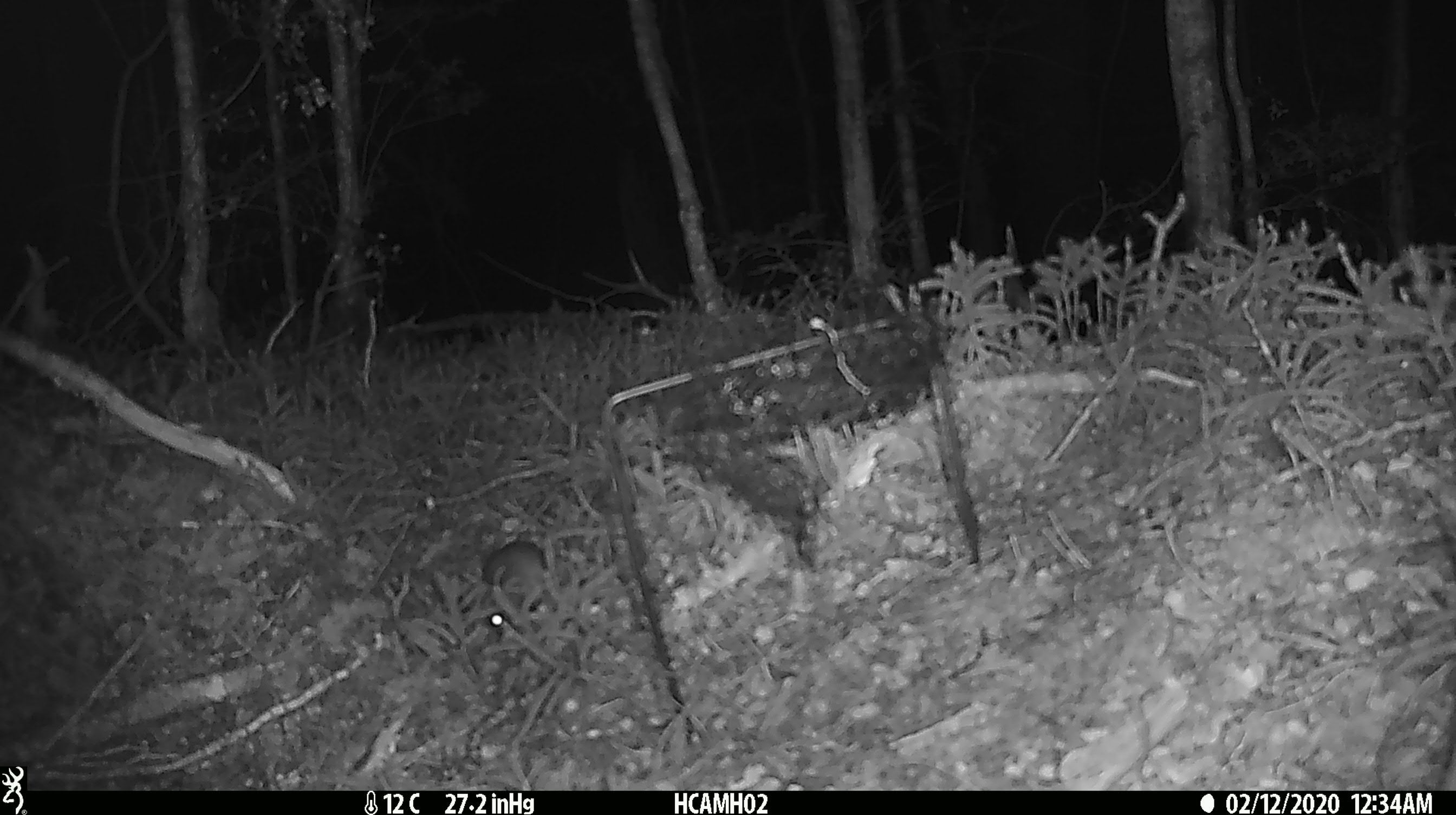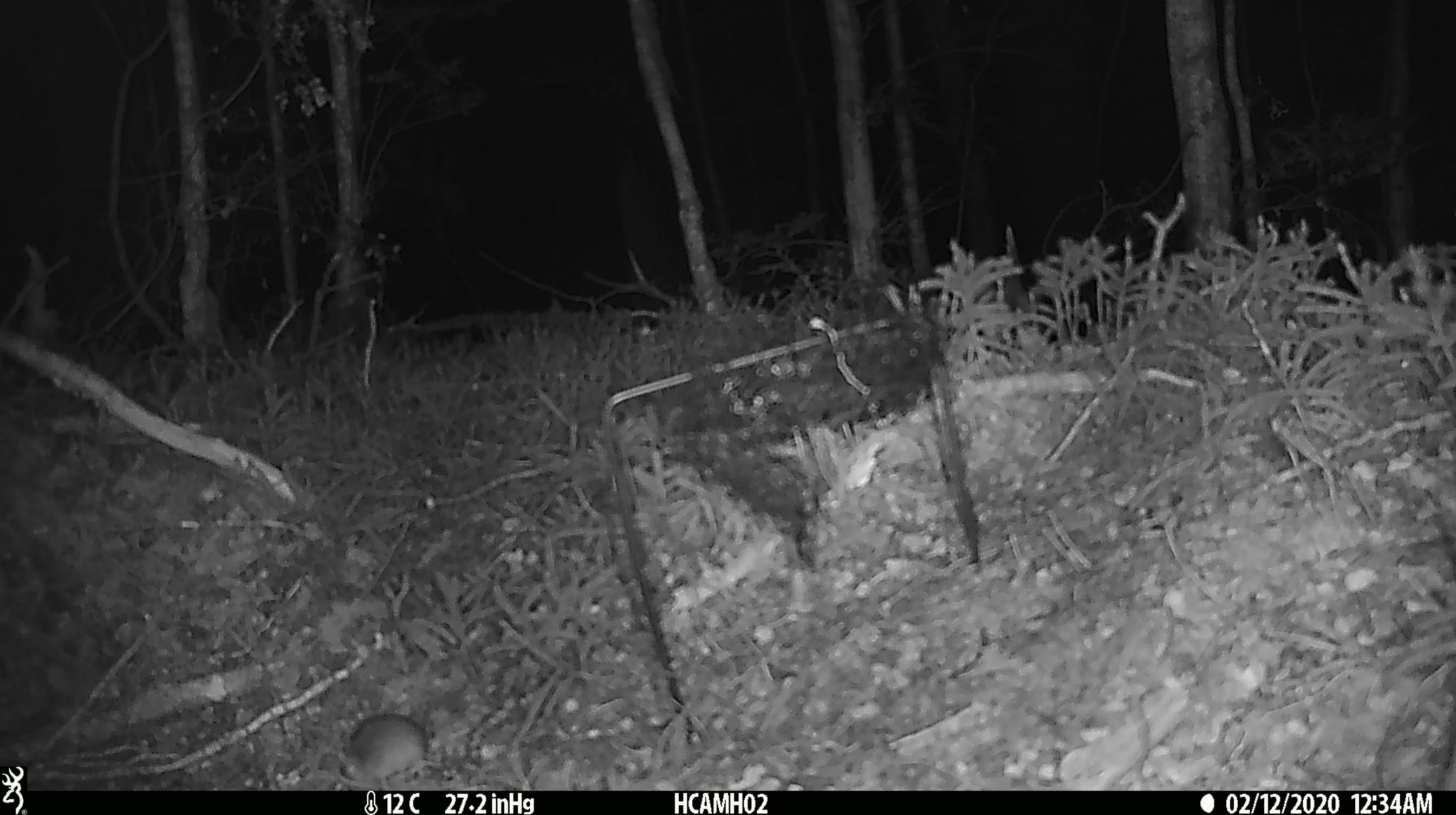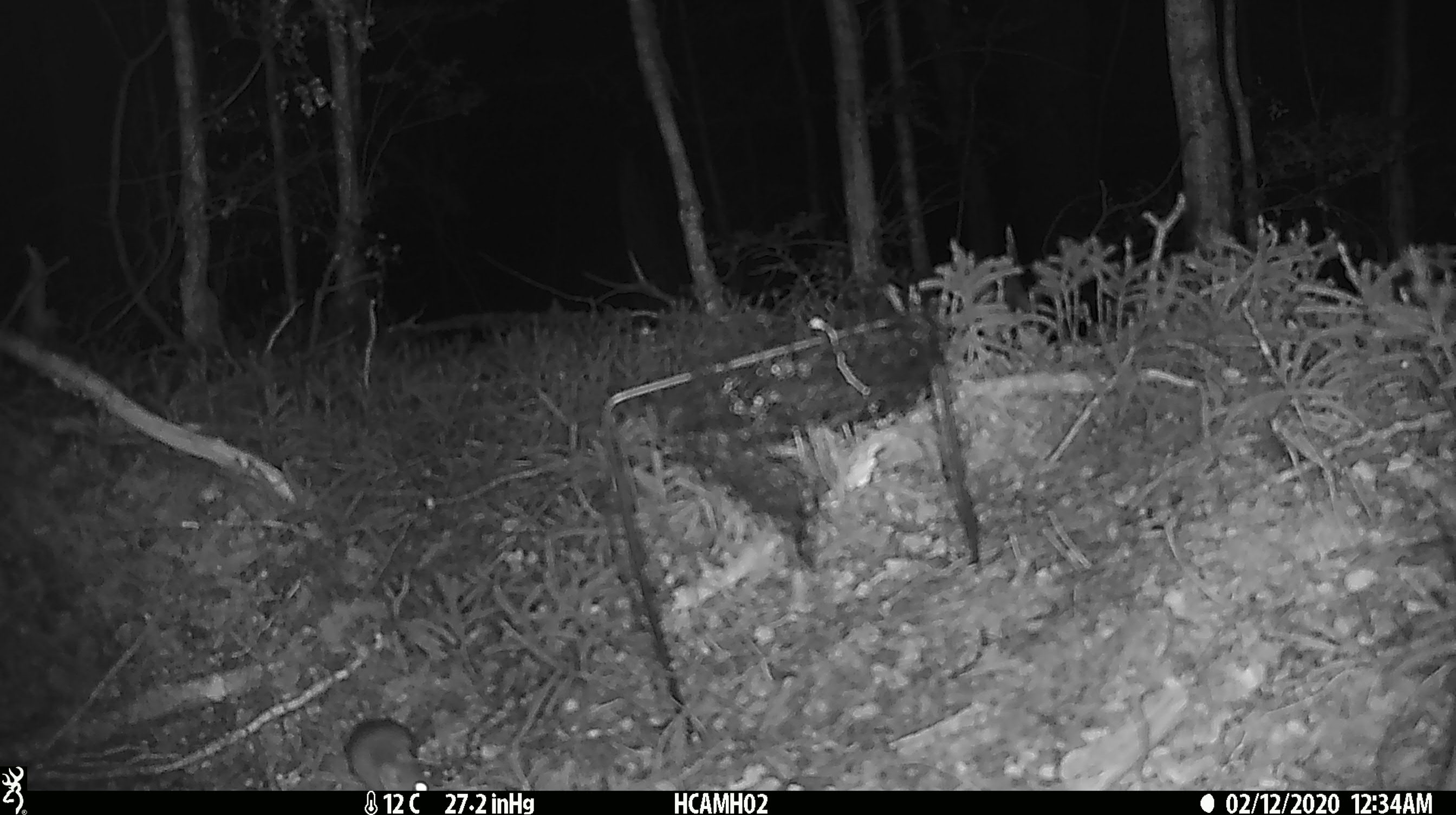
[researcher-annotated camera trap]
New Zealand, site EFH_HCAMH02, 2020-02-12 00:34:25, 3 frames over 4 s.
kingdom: Animalia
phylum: Chordata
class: Mammalia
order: Rodentia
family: Muridae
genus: Mus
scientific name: Mus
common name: mouse